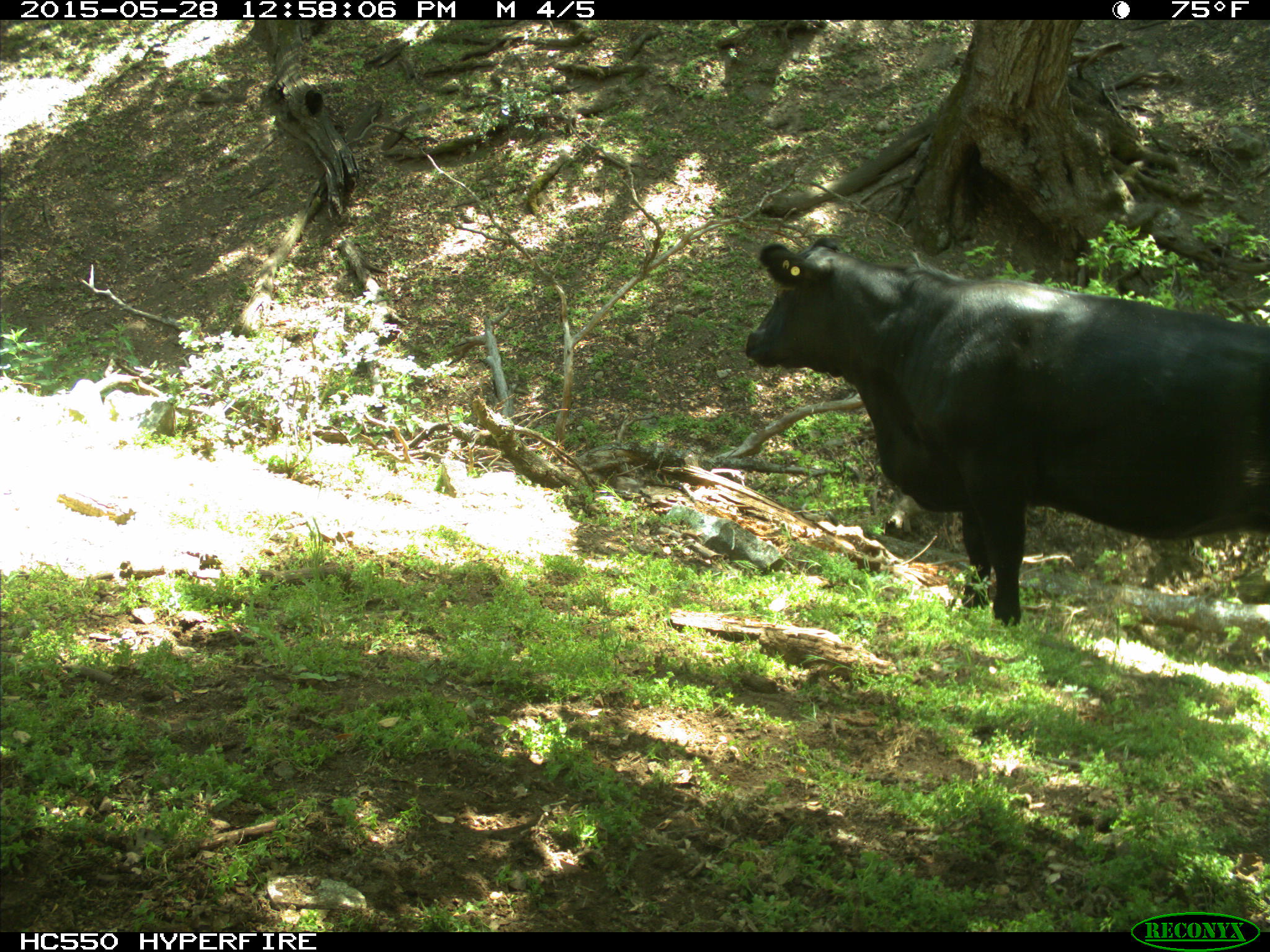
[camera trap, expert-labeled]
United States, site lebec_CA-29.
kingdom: Animalia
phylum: Chordata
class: Mammalia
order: Artiodactyla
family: Bovidae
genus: Bos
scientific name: Bos taurus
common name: domestic cow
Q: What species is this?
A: Bos taurus (domestic cow).